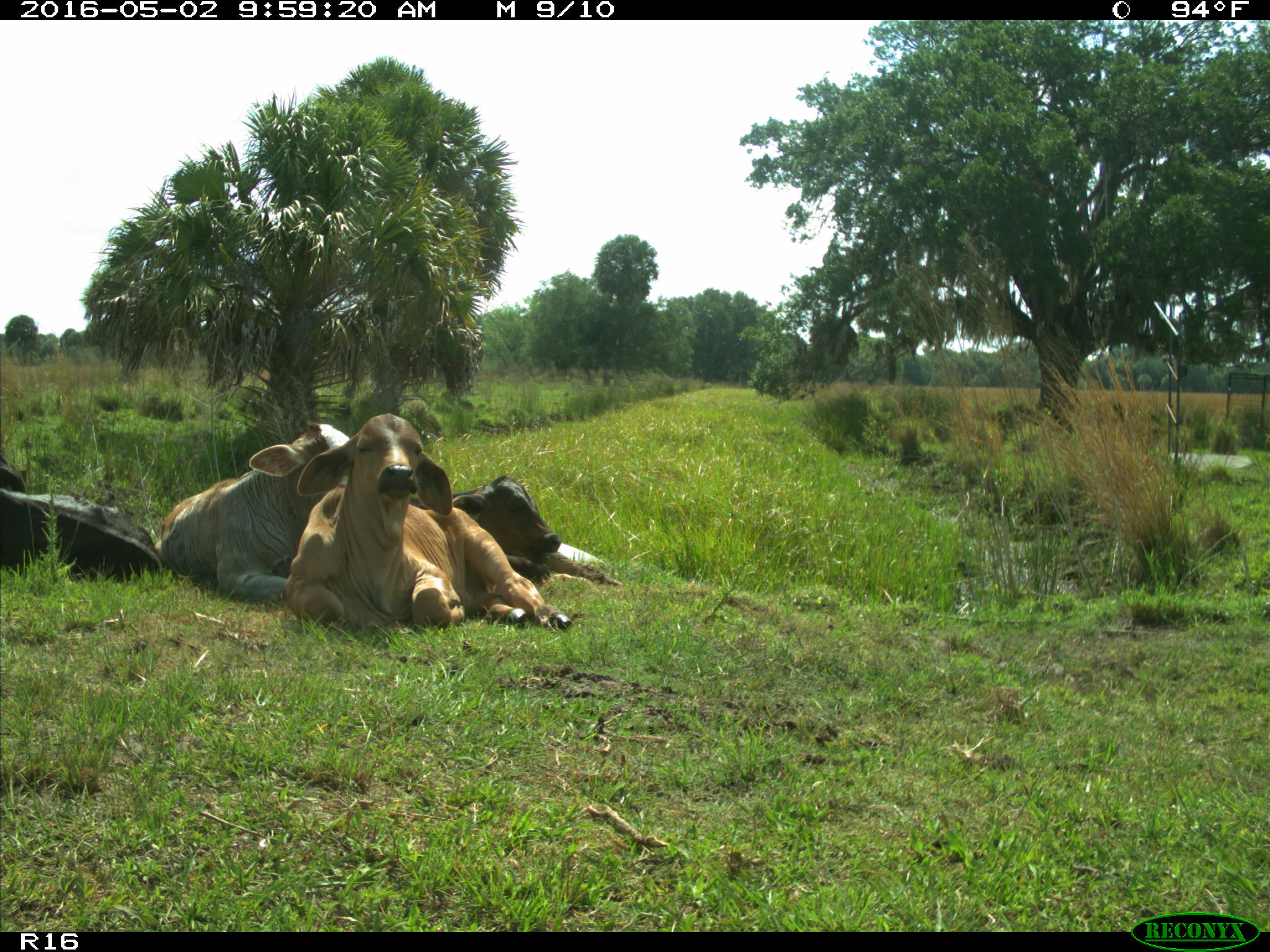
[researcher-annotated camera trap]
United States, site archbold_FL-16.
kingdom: Animalia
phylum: Chordata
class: Mammalia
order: Artiodactyla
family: Bovidae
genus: Bos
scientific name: Bos taurus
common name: domestic cow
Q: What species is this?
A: Bos taurus (domestic cow).